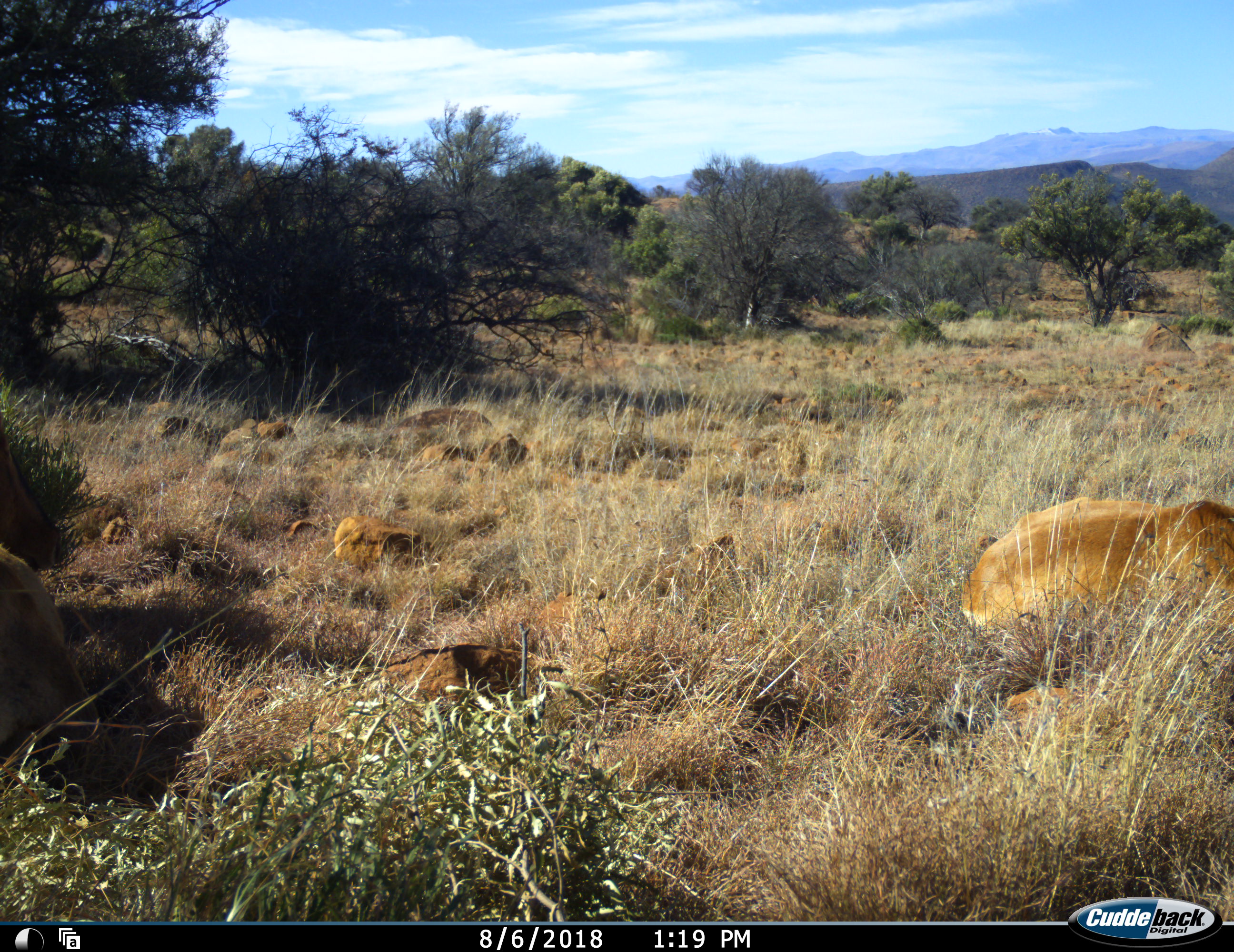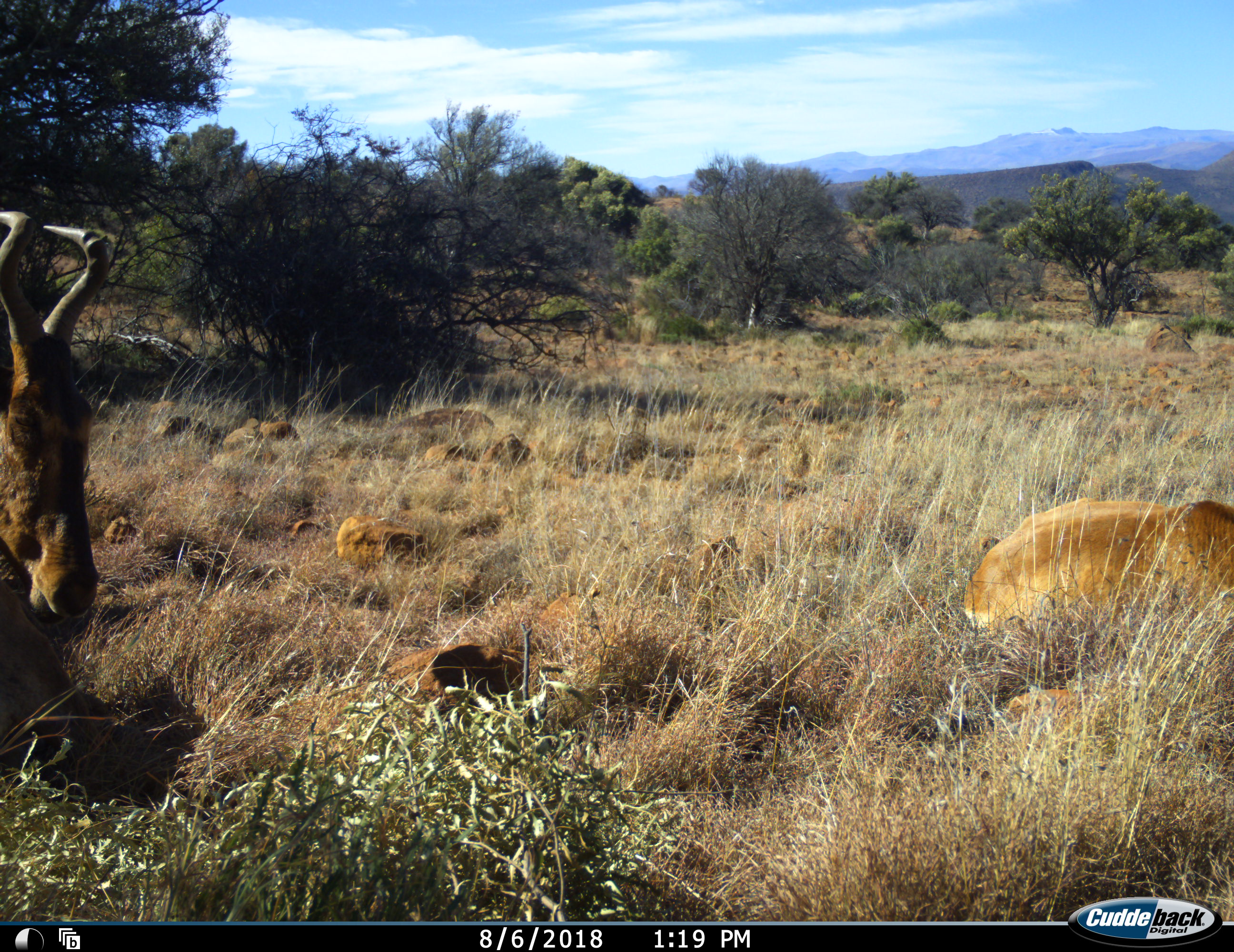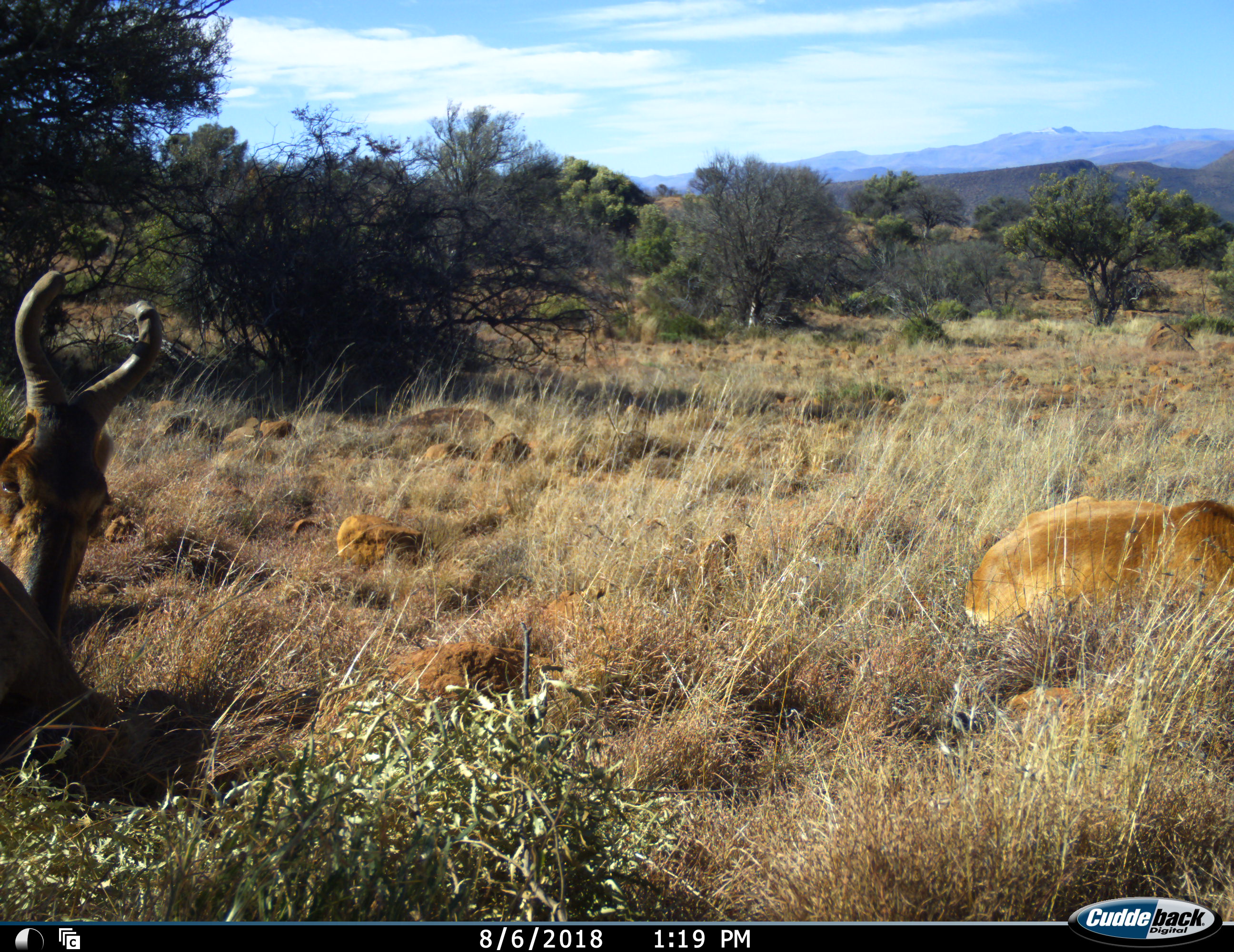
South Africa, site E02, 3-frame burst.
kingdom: Animalia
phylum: Chordata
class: Mammalia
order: Artiodactyla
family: Bovidae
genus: Alcelaphus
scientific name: Alcelaphus buselaphus caama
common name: red hartebeest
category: hartebeestred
Hartebeestred (red hartebeest) (Alcelaphus buselaphus caama), count 2. Behavior (volunteer vote fractions): standing 0%, resting 86%, moving 0%, interacting 0%. Young present (vote fraction): 14%. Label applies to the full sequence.